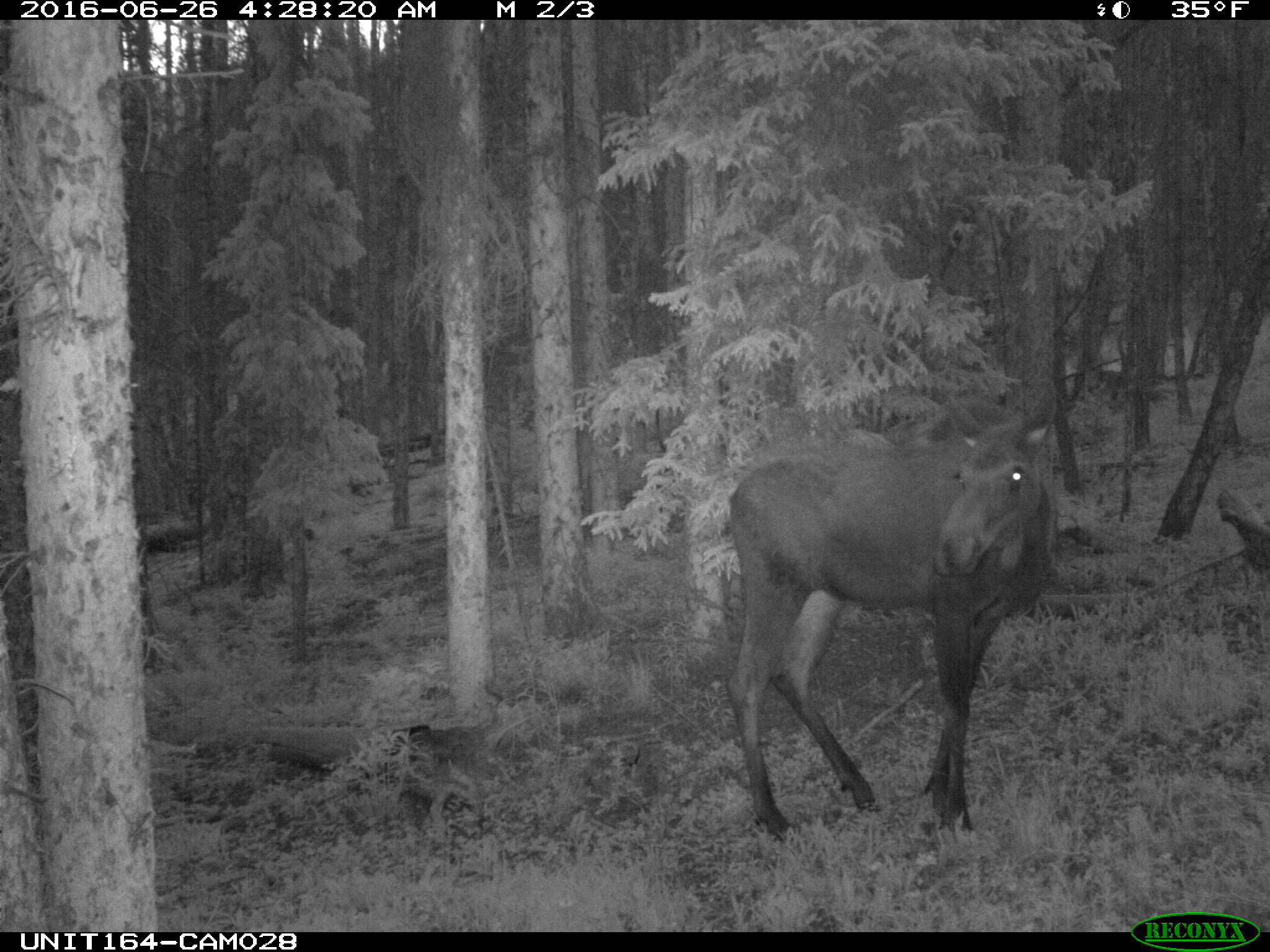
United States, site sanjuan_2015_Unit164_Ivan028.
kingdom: Animalia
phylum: Chordata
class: Mammalia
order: Artiodactyla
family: Cervidae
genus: Alces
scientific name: Alces alces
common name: moose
Alces alces (moose).